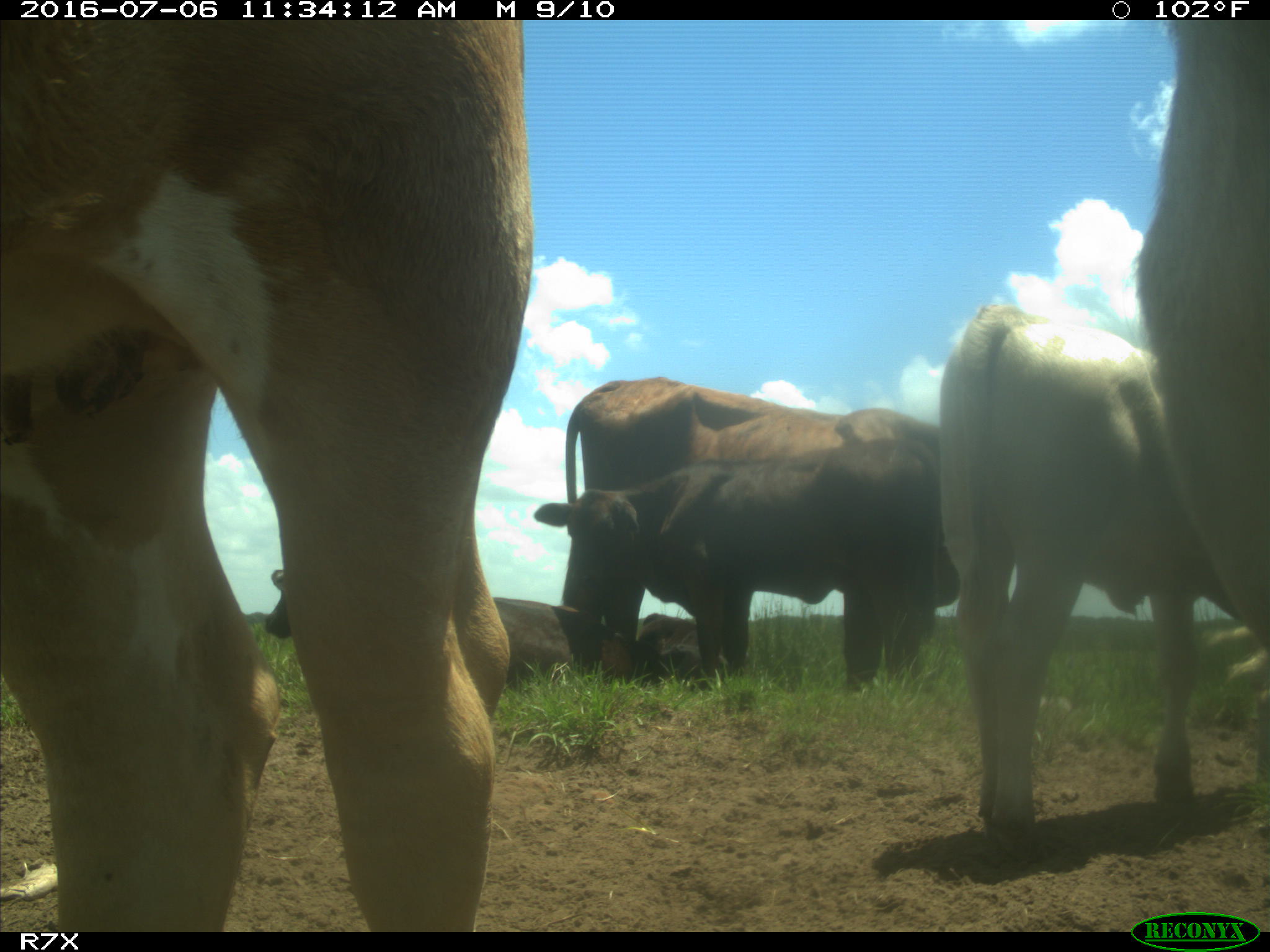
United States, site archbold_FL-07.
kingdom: Animalia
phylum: Chordata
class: Mammalia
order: Artiodactyla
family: Bovidae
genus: Bos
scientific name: Bos taurus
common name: domestic cow